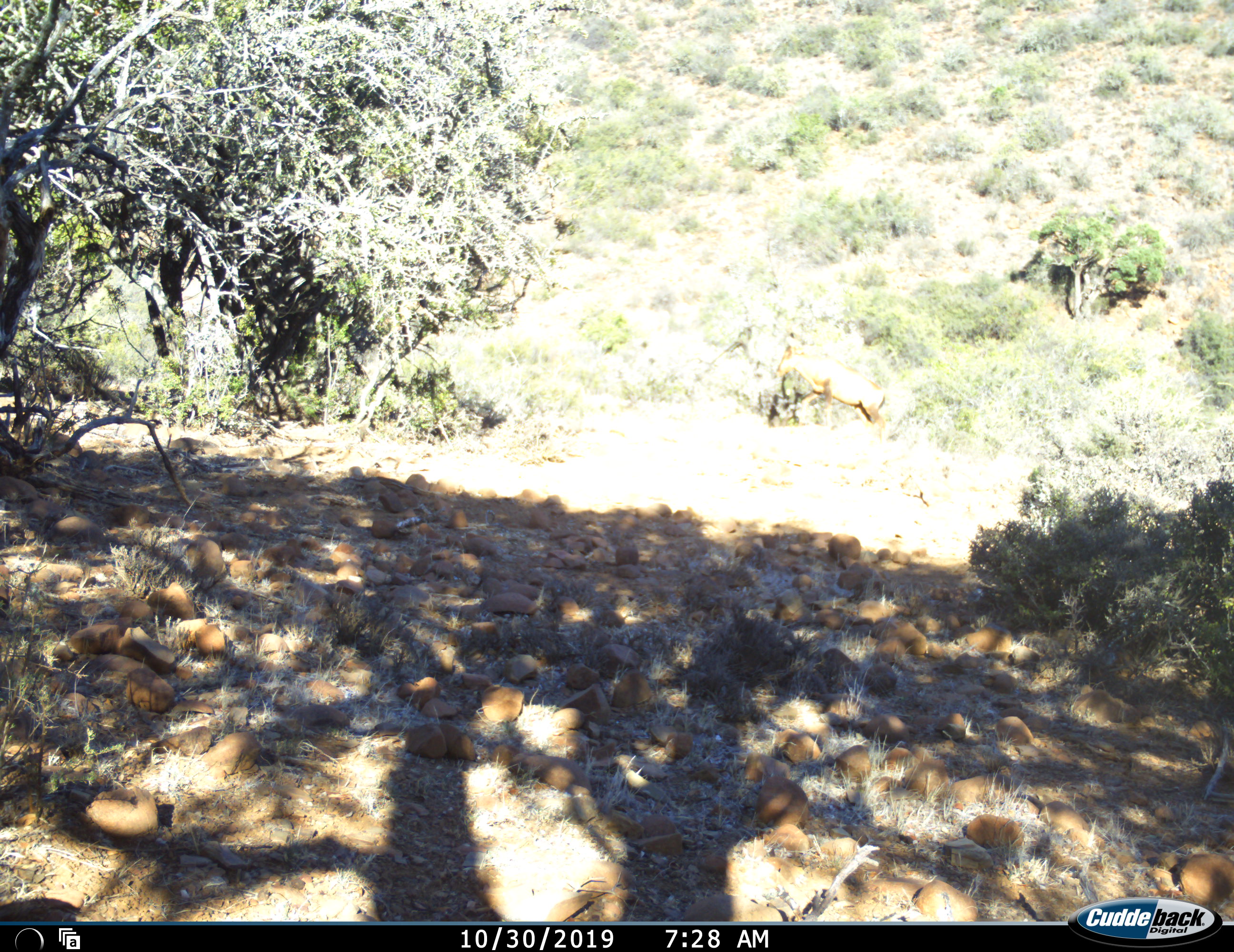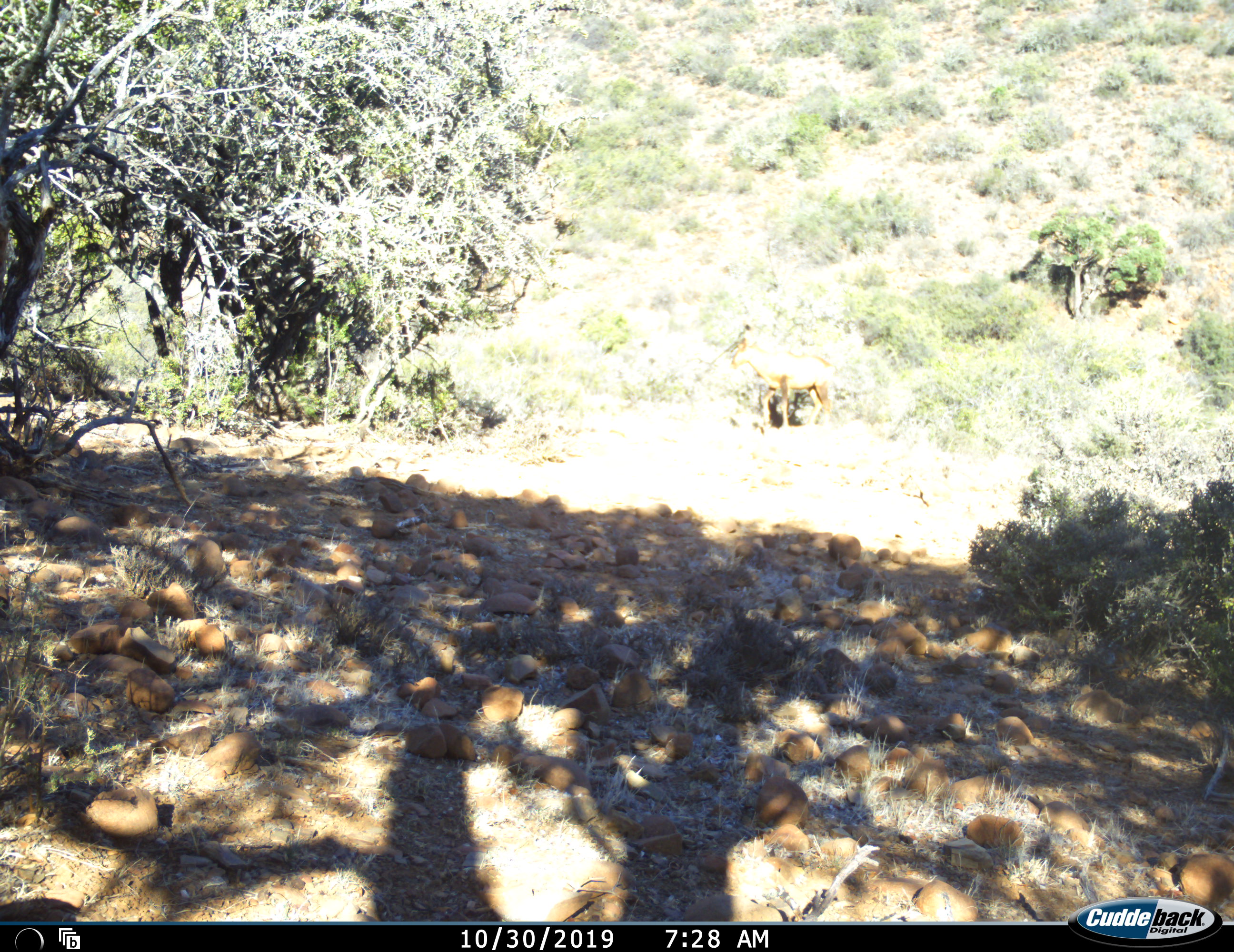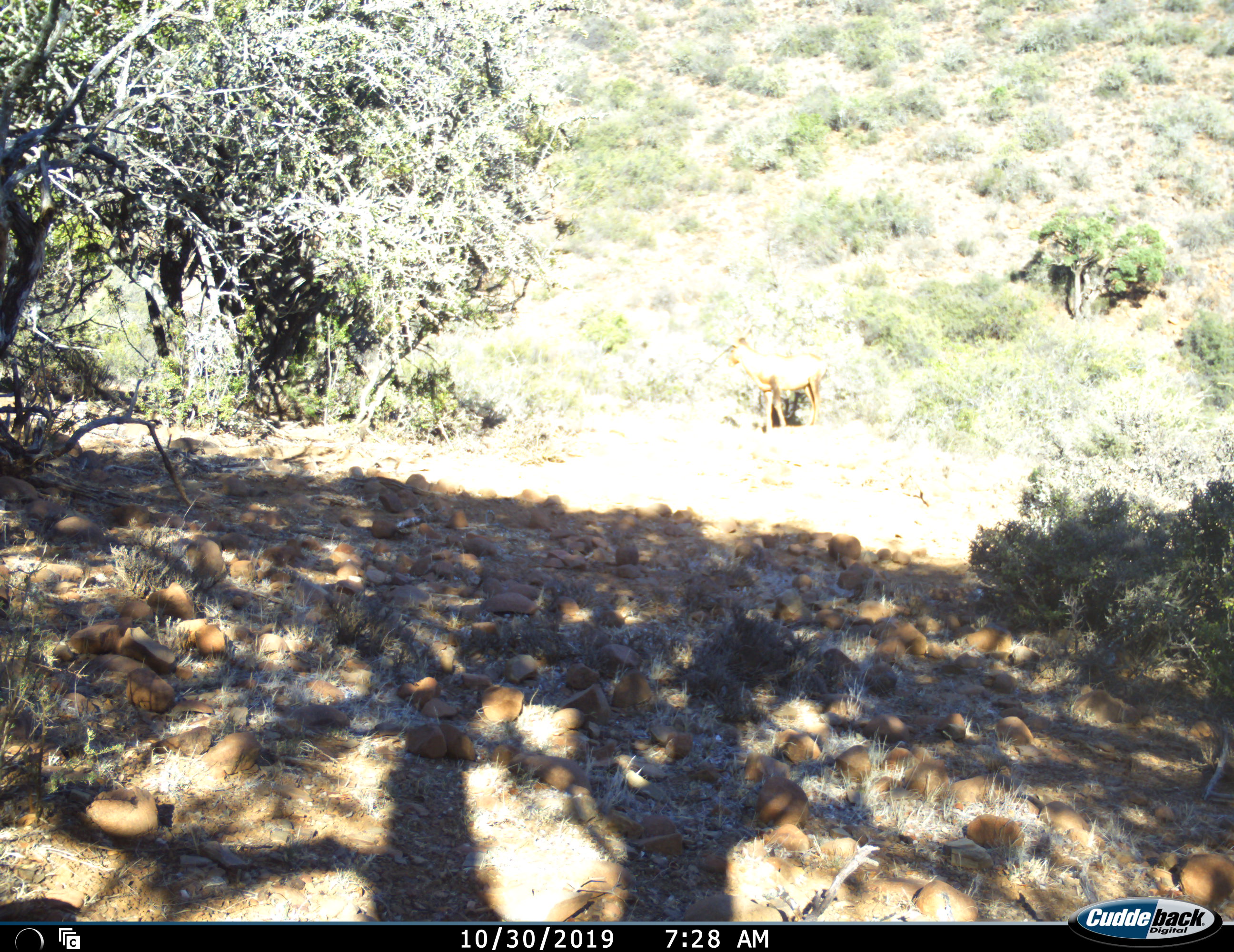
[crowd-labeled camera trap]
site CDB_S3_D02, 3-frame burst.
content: unidentified animal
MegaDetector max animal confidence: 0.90